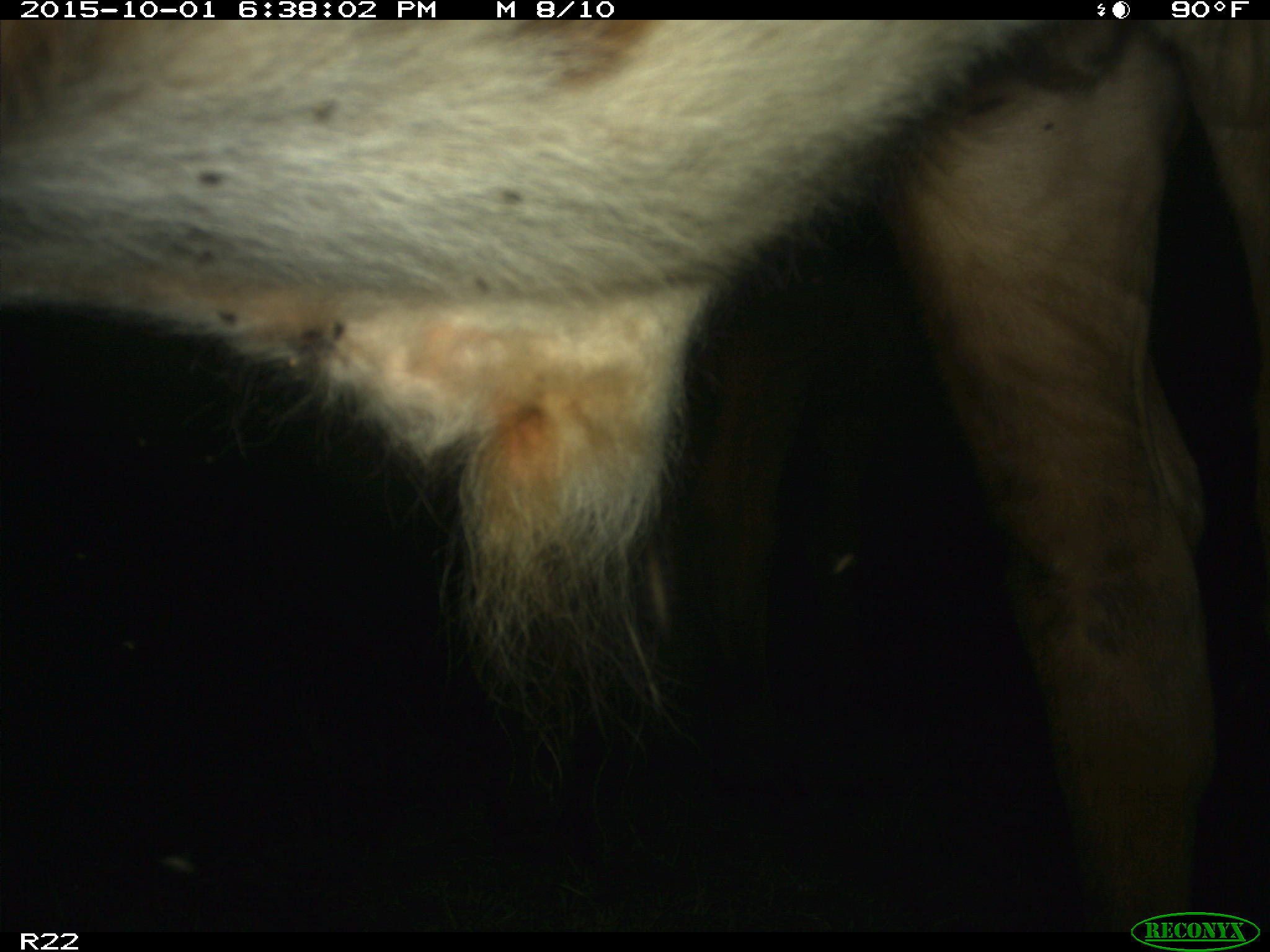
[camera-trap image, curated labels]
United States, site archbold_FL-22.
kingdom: Animalia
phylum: Chordata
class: Mammalia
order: Artiodactyla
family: Bovidae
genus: Bos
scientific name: Bos taurus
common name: domestic cow